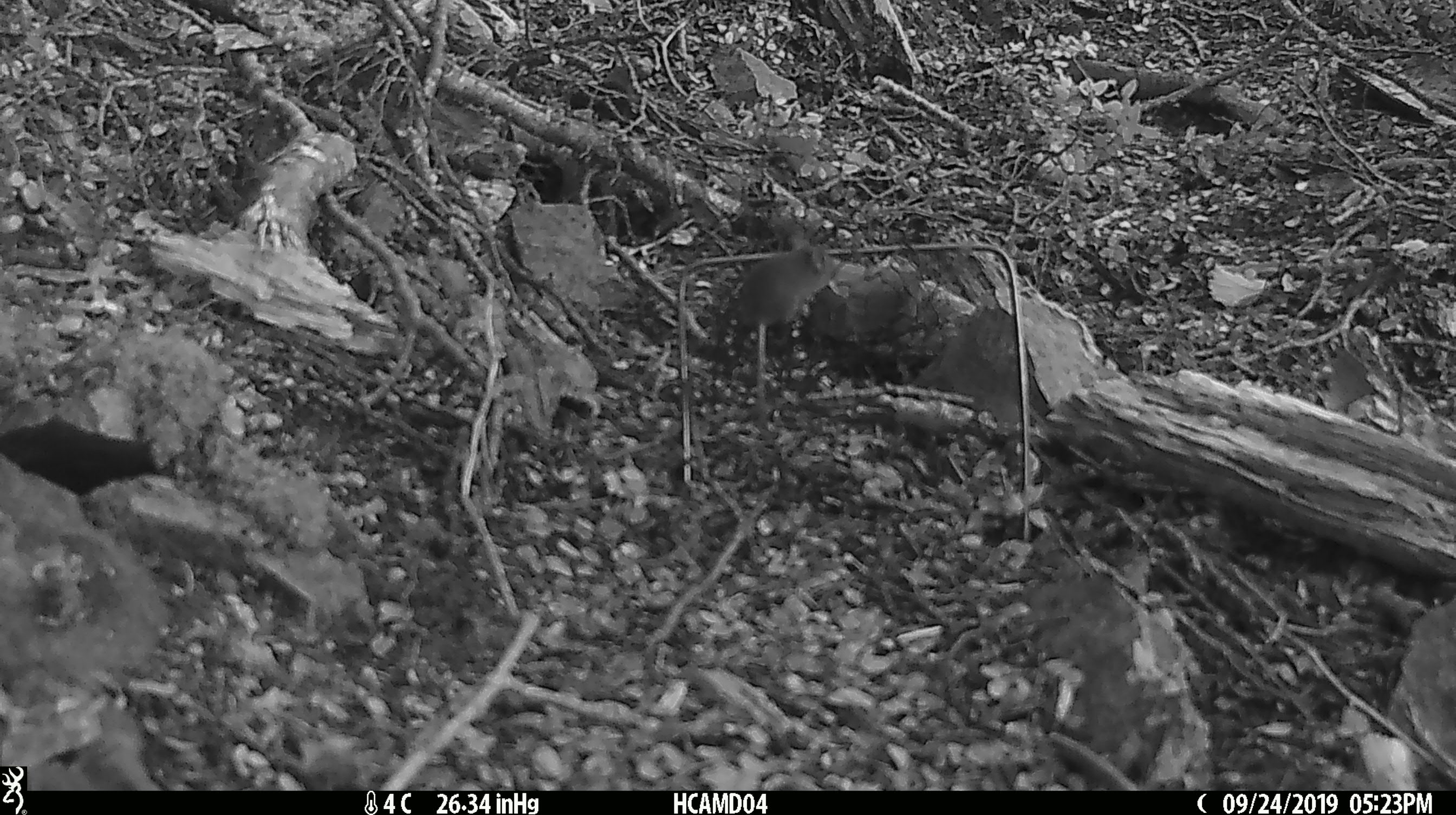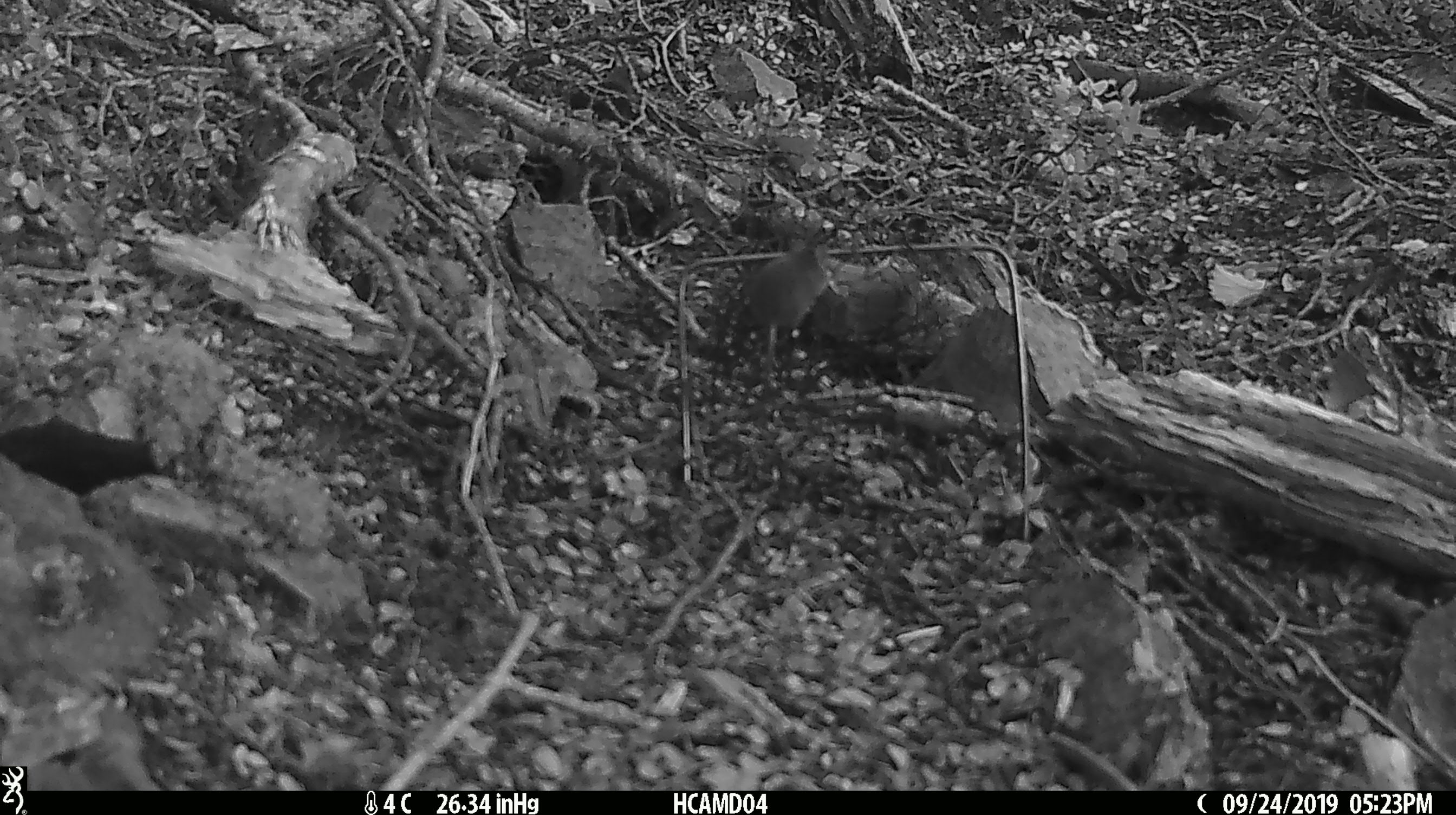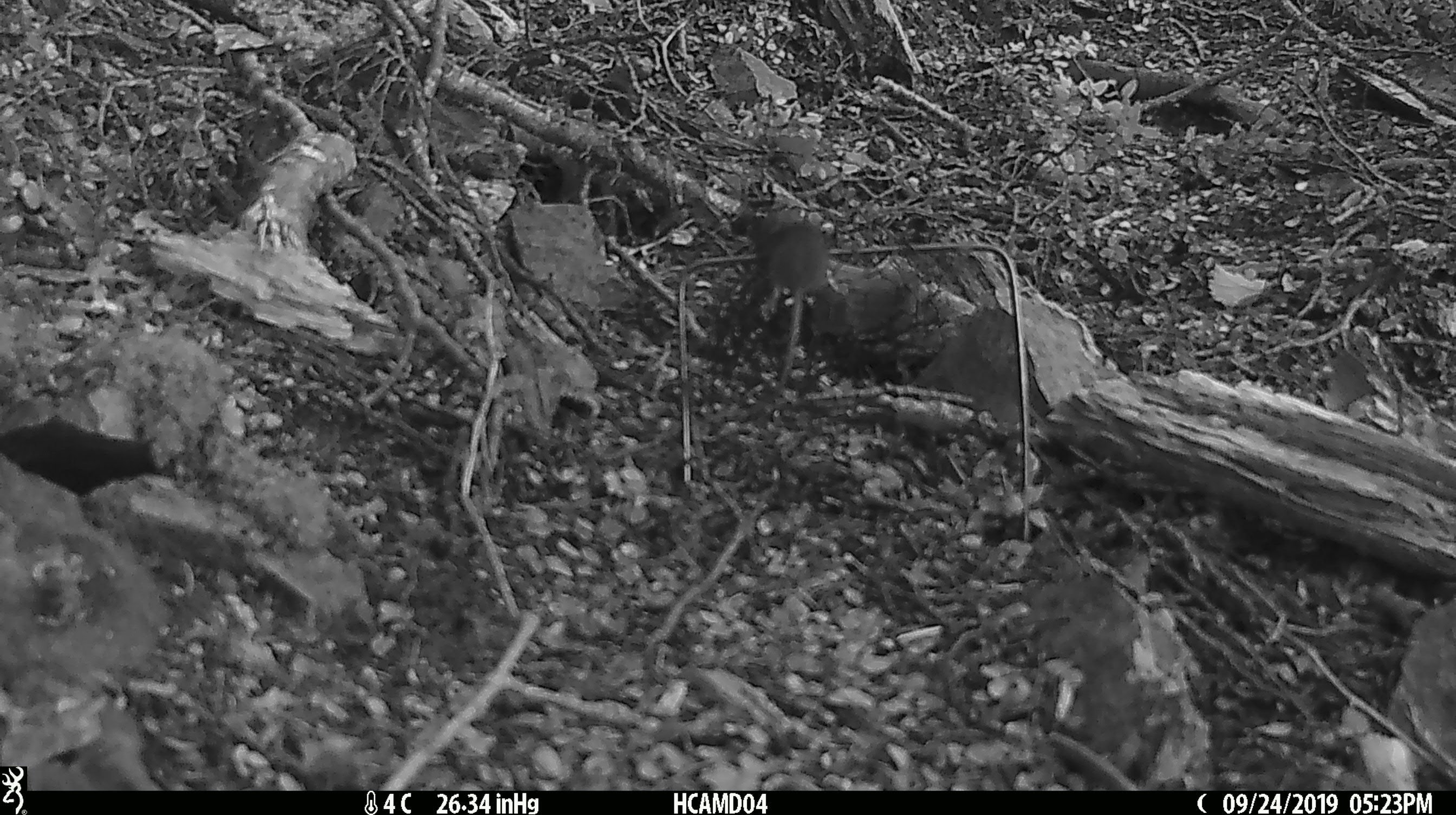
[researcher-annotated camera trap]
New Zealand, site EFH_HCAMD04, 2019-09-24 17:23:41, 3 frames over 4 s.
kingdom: Animalia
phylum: Chordata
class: Mammalia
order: Rodentia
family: Muridae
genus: Mus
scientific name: Mus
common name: mouse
Mouse (Mus).